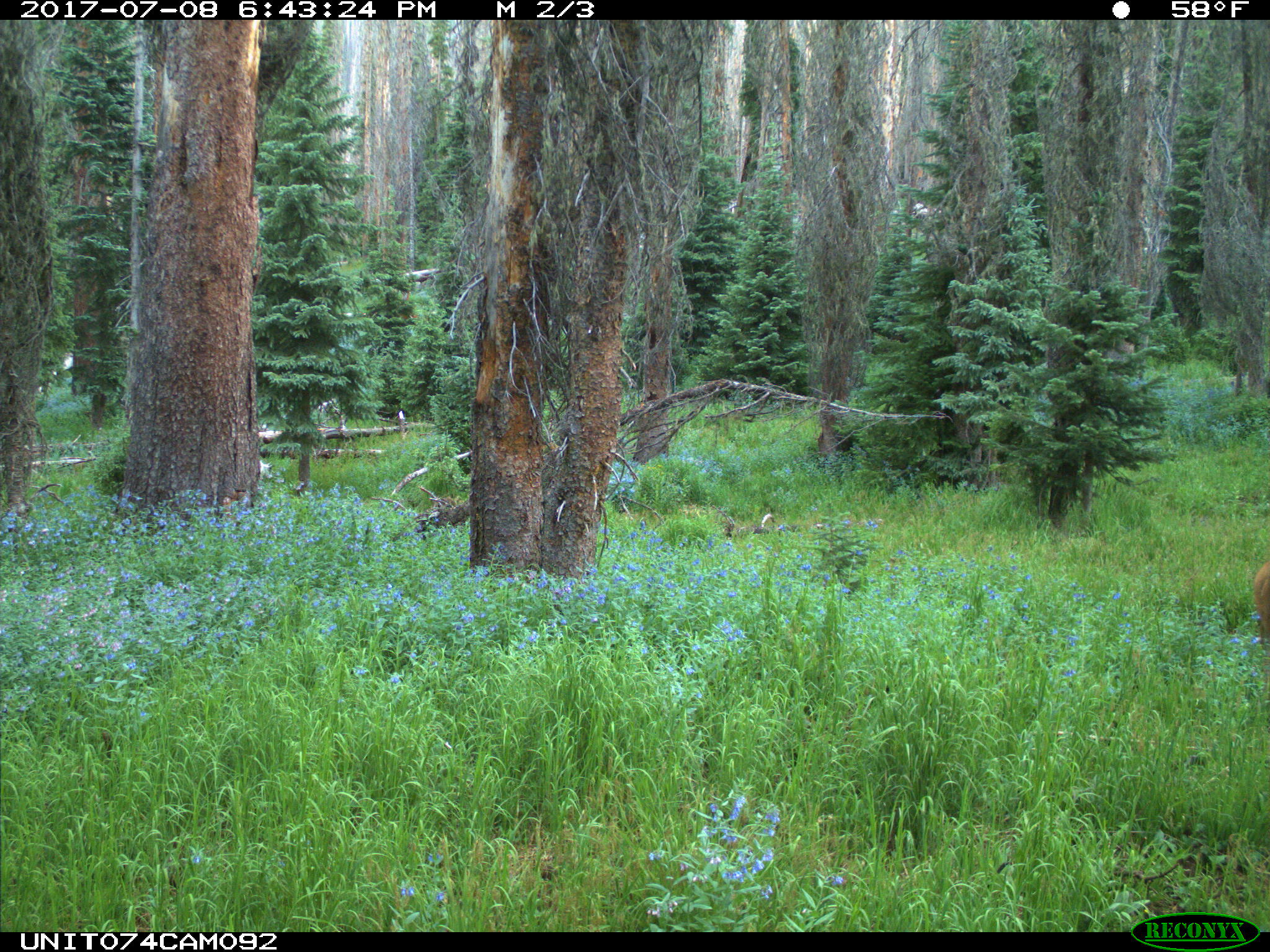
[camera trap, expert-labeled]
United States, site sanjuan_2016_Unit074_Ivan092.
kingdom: Animalia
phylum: Chordata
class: Mammalia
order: Artiodactyla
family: Cervidae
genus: Odocoileus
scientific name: Odocoileus hemionus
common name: mule deer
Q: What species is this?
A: Odocoileus hemionus (mule deer).